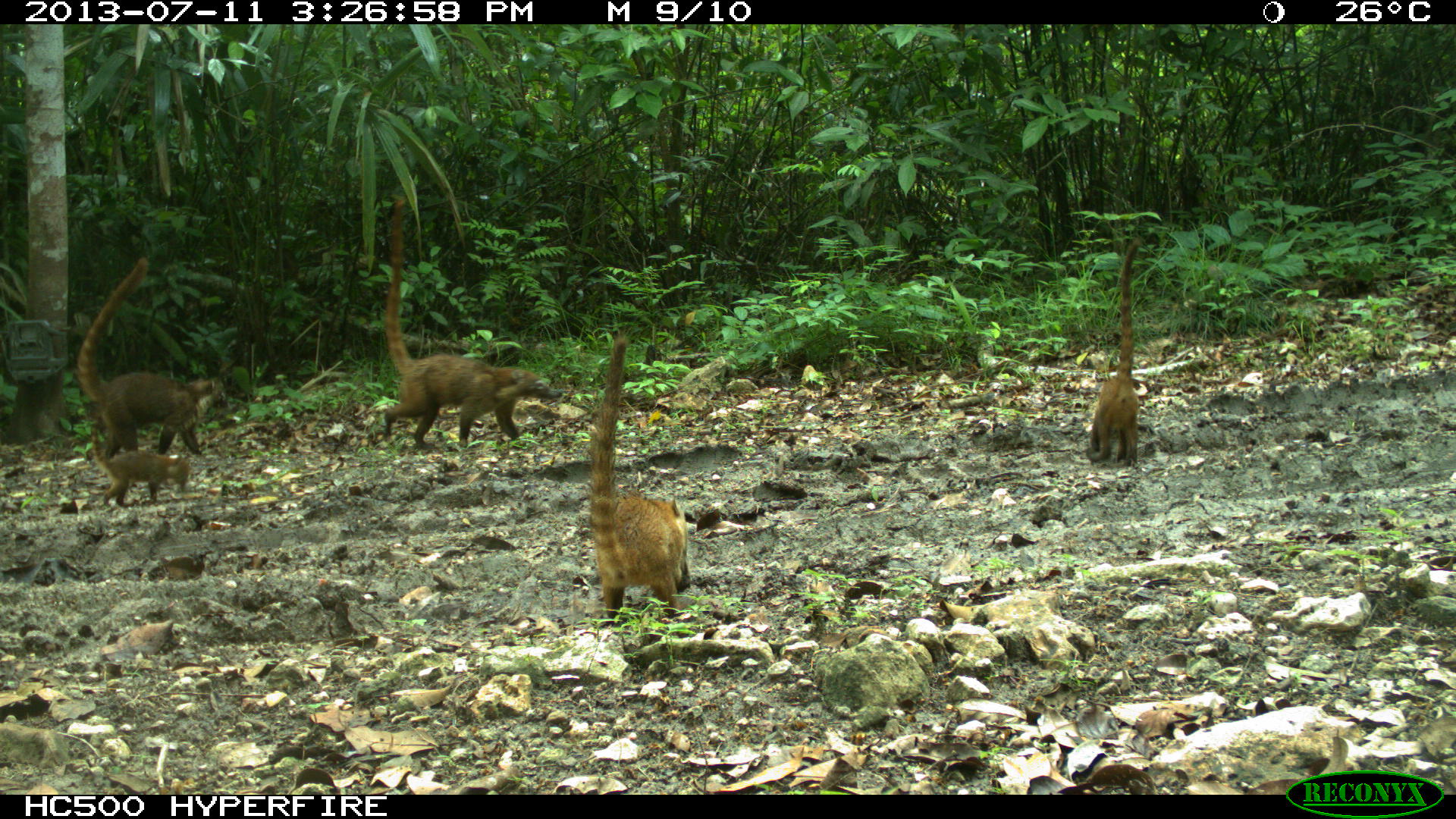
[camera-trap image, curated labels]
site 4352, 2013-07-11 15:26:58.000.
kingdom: Animalia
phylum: Chordata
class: Mammalia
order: Carnivora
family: Procyonidae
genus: Nasua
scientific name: Nasua narica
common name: white-nosed coati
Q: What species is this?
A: Nasua narica (white-nosed coati).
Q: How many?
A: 8.